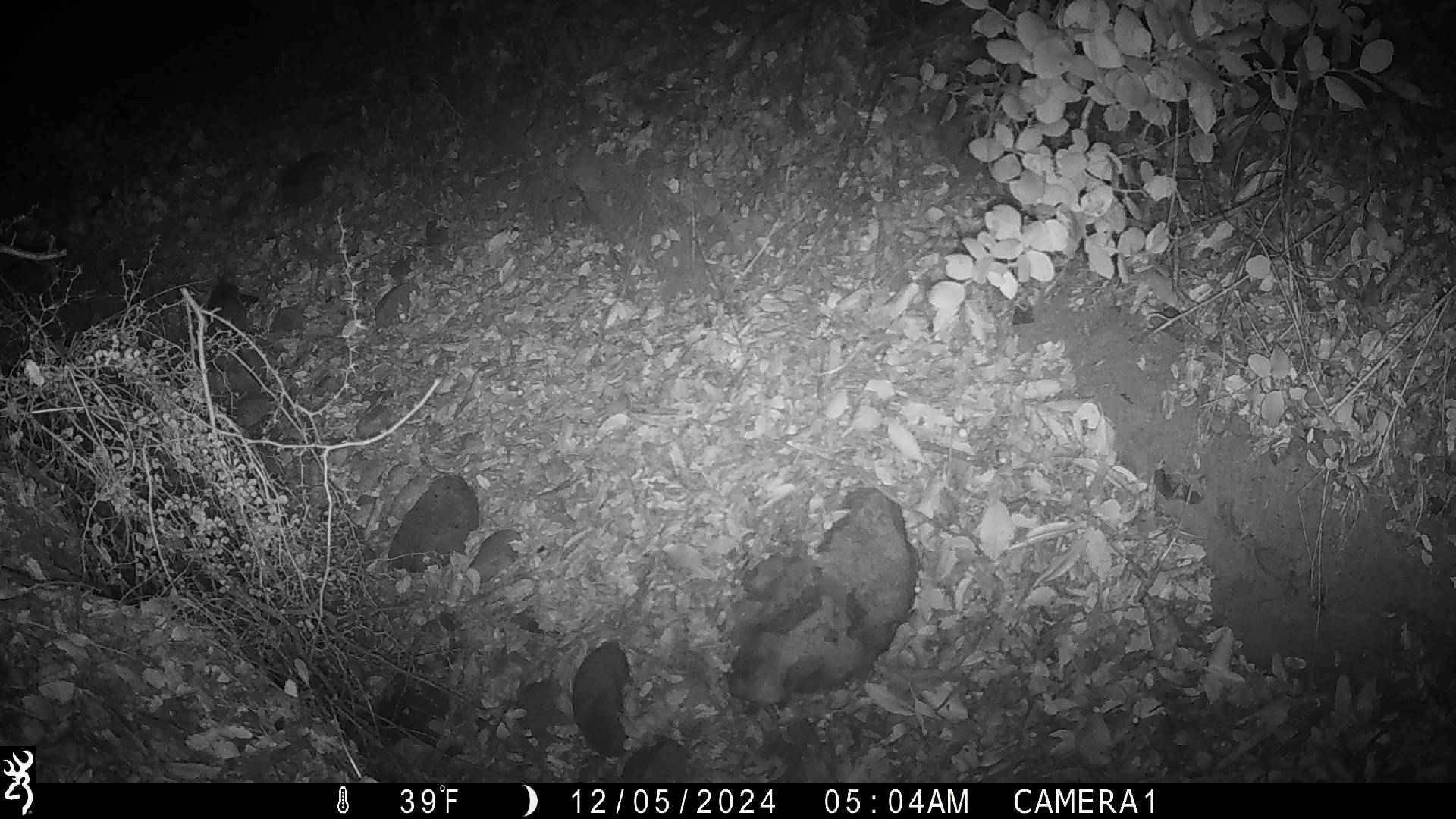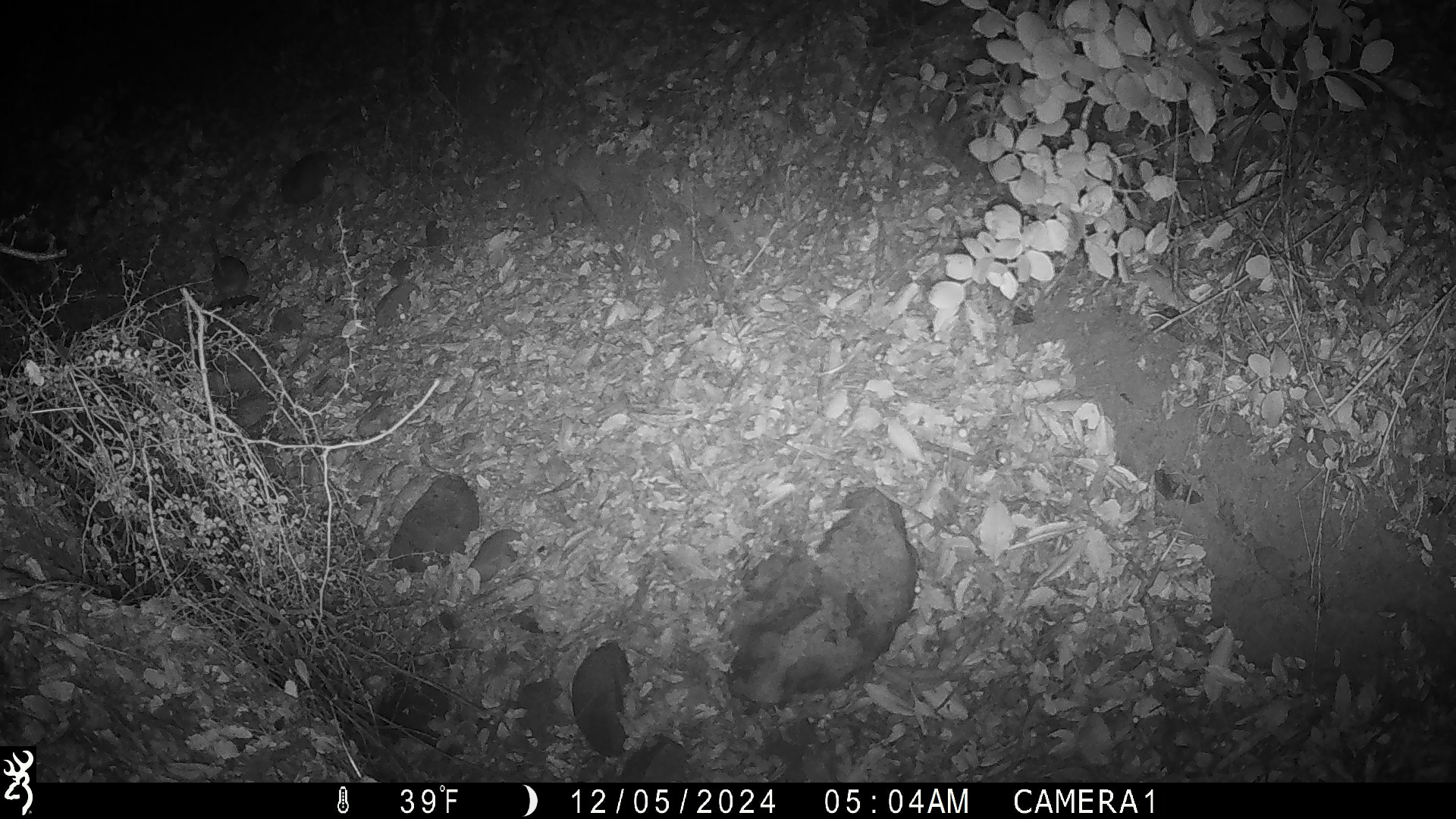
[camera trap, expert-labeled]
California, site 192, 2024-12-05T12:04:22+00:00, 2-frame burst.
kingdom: Animalia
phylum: Chordata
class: Mammalia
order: Rodentia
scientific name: Rodentia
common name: mouse or rat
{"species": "mouse or rat (Rodentia)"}